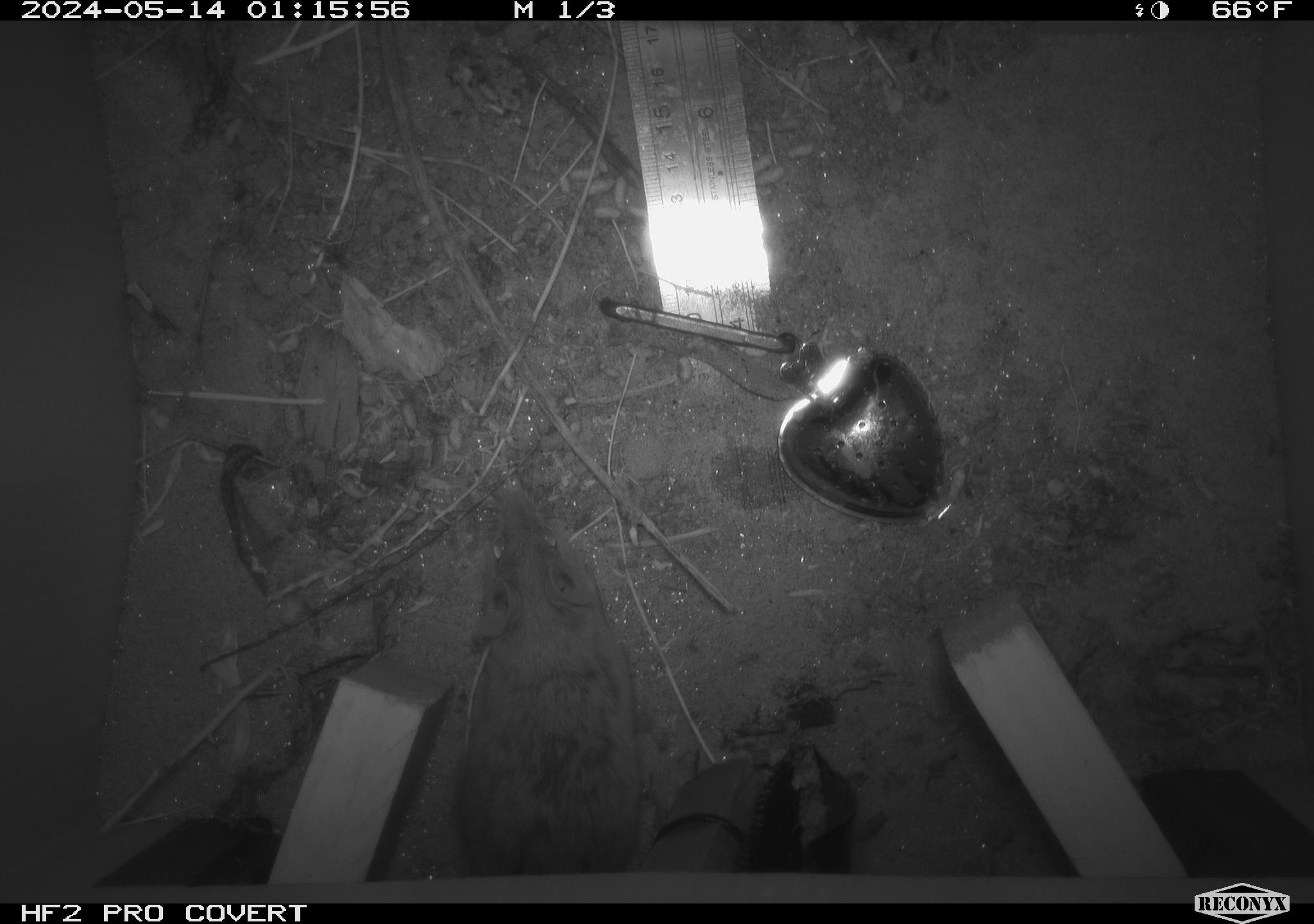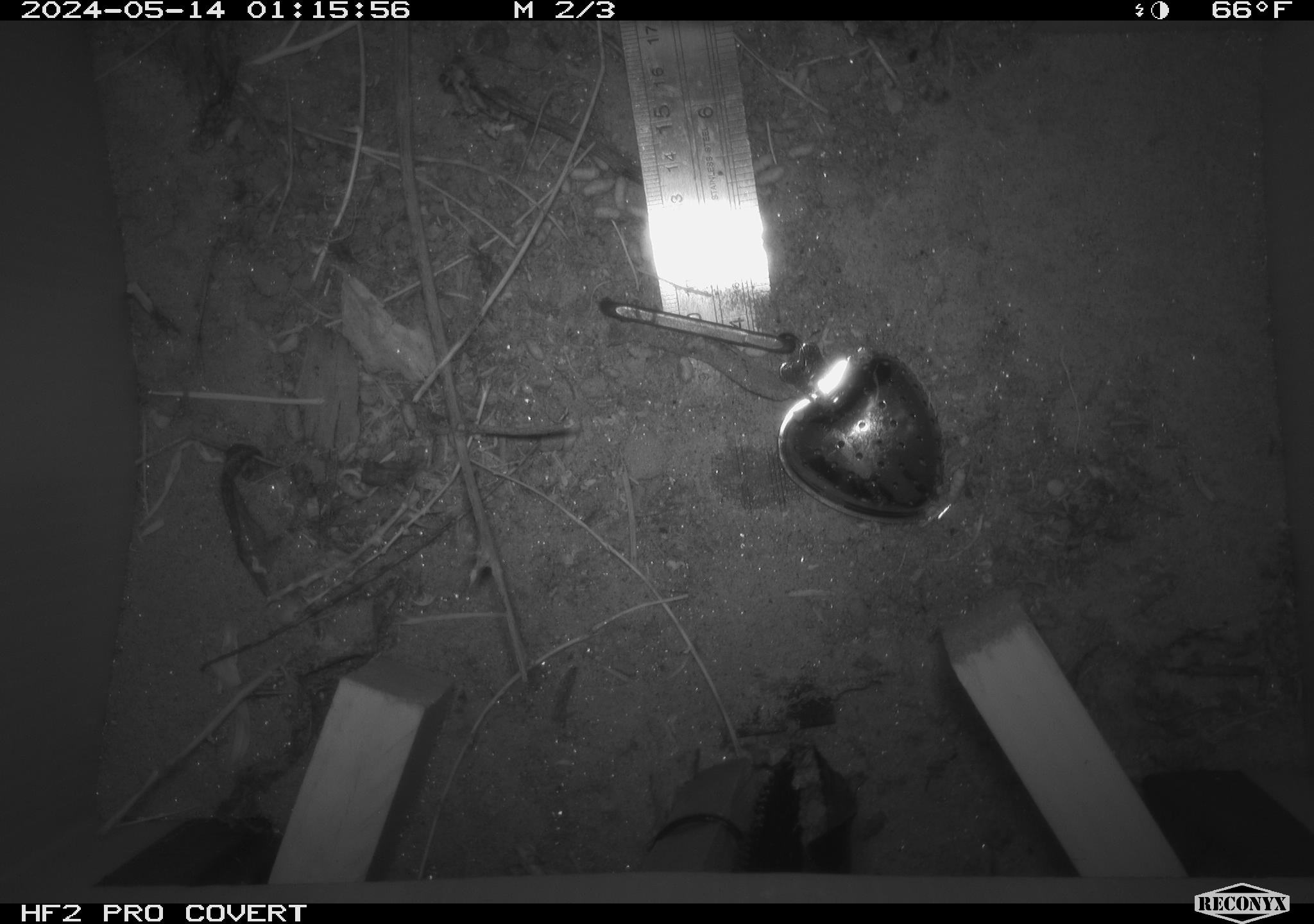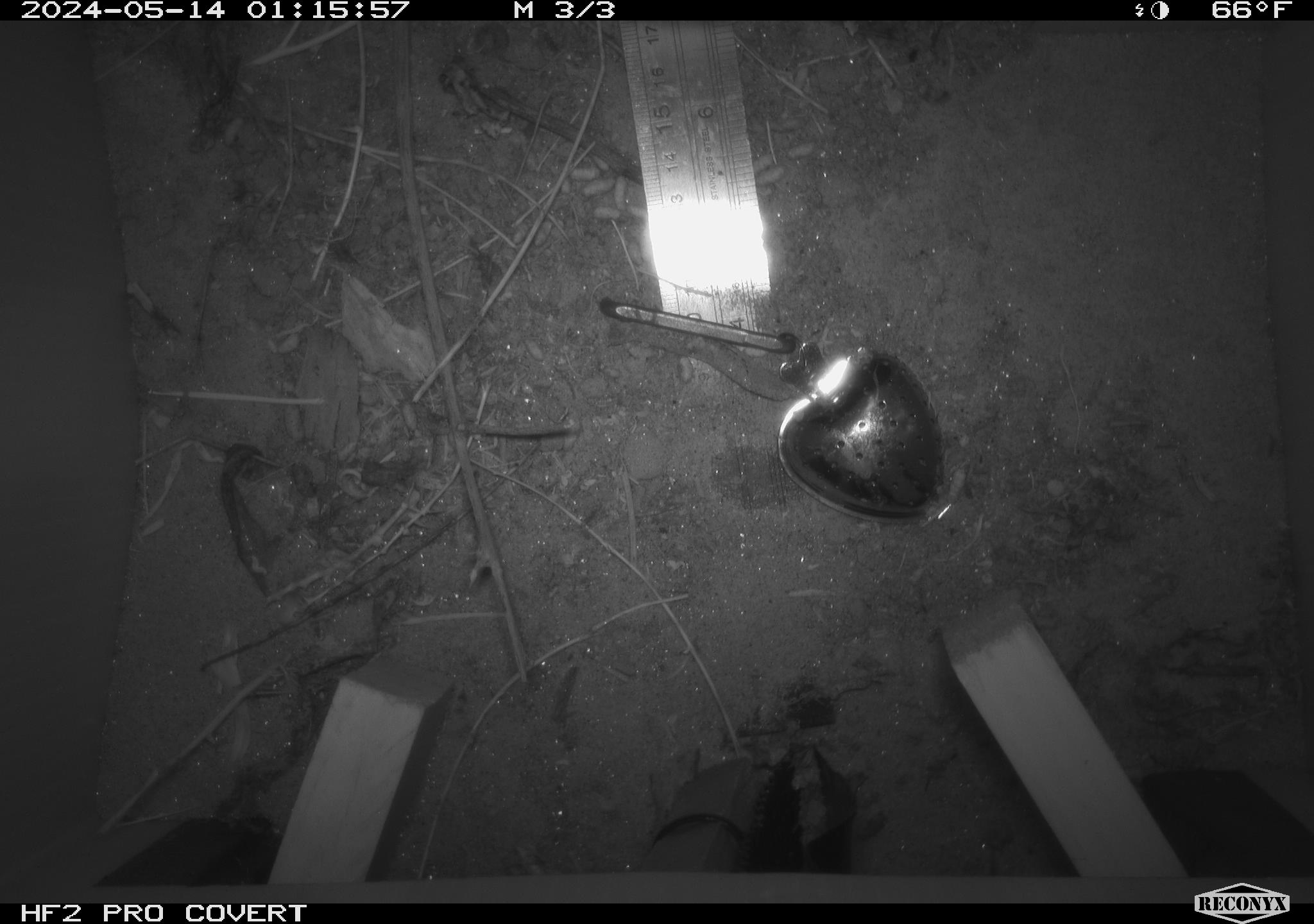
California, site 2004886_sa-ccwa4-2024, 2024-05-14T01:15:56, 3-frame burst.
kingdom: Animalia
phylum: Chordata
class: Mammalia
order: Rodentia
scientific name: Rodentia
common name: woodrat or rat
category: woodrat or rat species